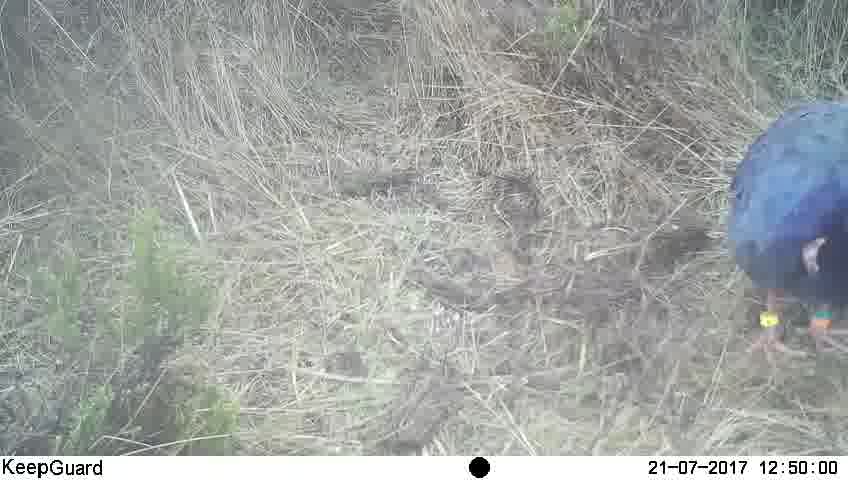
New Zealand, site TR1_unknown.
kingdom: Animalia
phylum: Chordata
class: Aves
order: Gruiformes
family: Rallidae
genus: Porphyrio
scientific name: Porphyrio mantelli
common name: takahe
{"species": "takahe (Porphyrio mantelli)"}